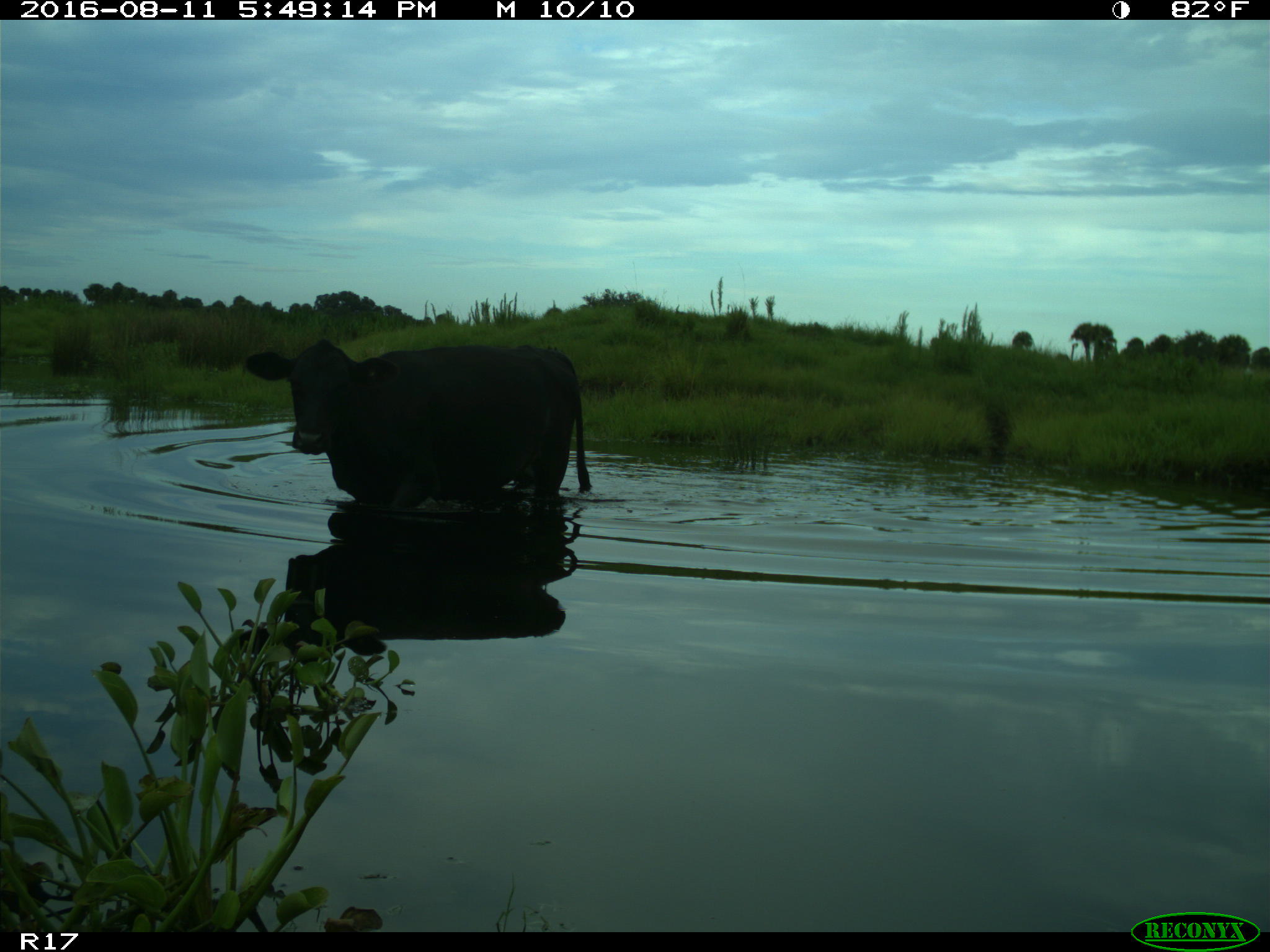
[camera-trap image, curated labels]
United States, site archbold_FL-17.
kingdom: Animalia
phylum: Chordata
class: Mammalia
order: Artiodactyla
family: Bovidae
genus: Bos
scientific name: Bos taurus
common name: domestic cow